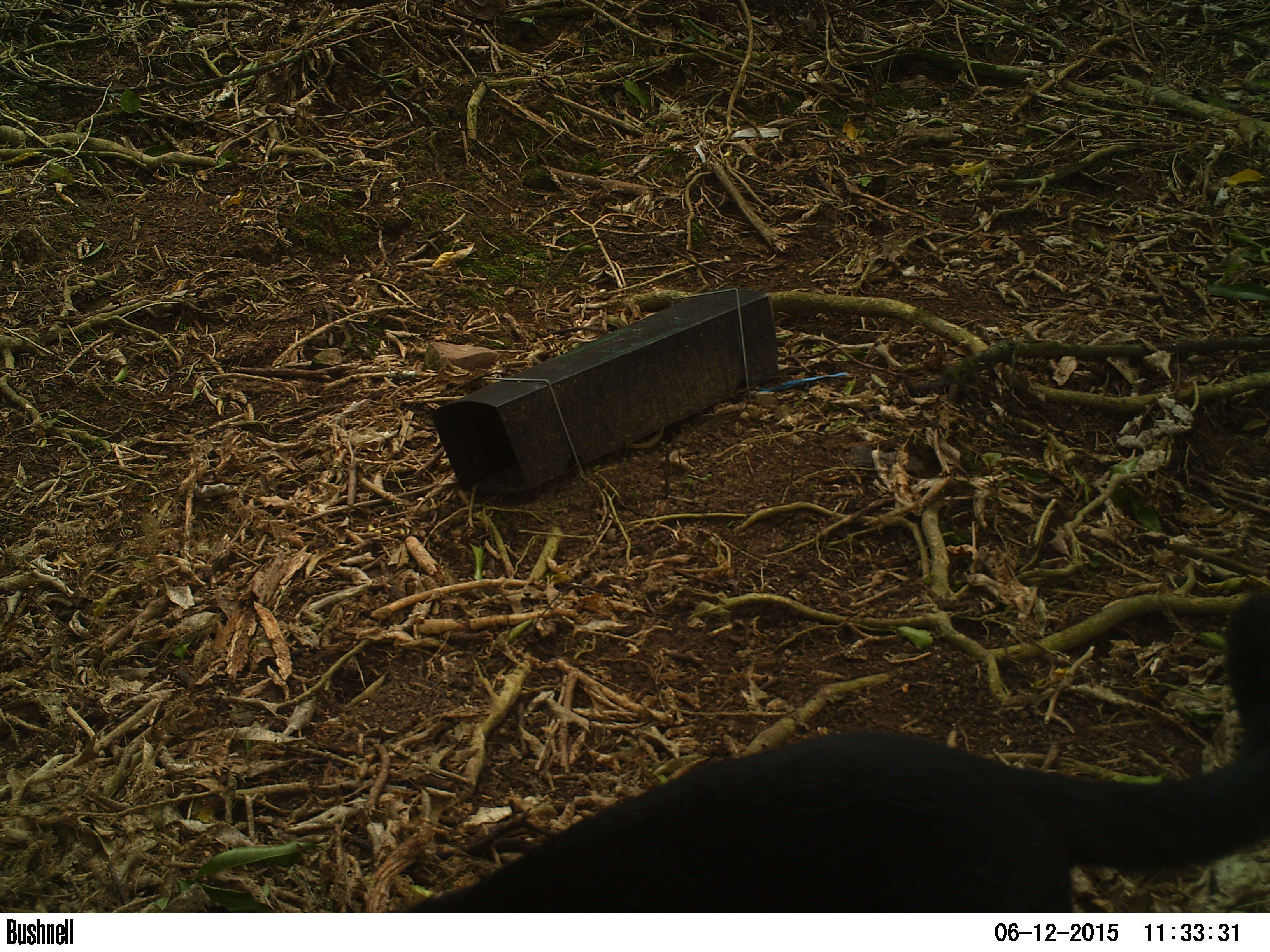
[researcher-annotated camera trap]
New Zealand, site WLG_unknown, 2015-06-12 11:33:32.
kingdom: Animalia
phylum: Chordata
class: Mammalia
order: Carnivora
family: Felidae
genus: Felis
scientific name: Felis catus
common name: domestic cat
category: cat